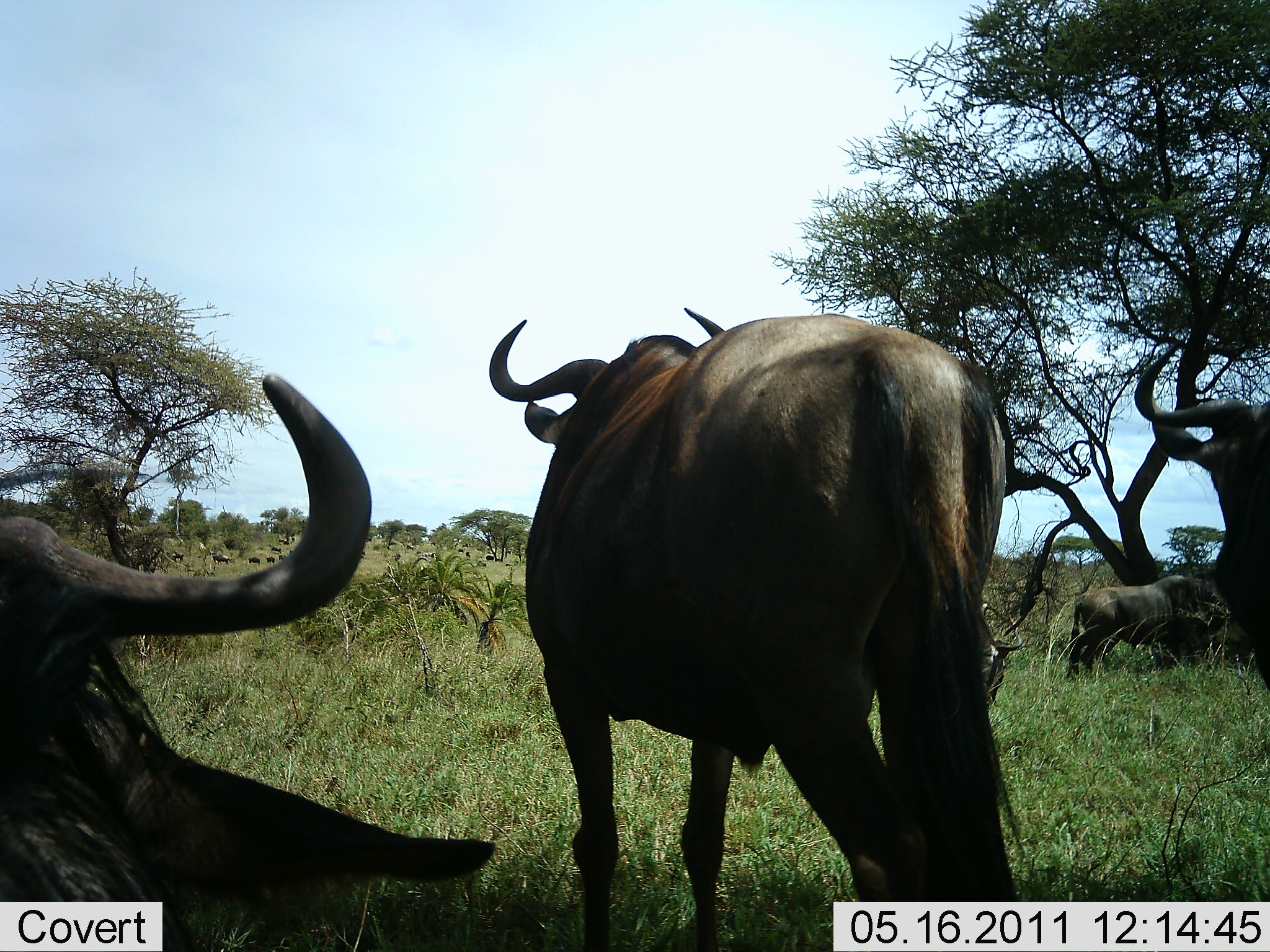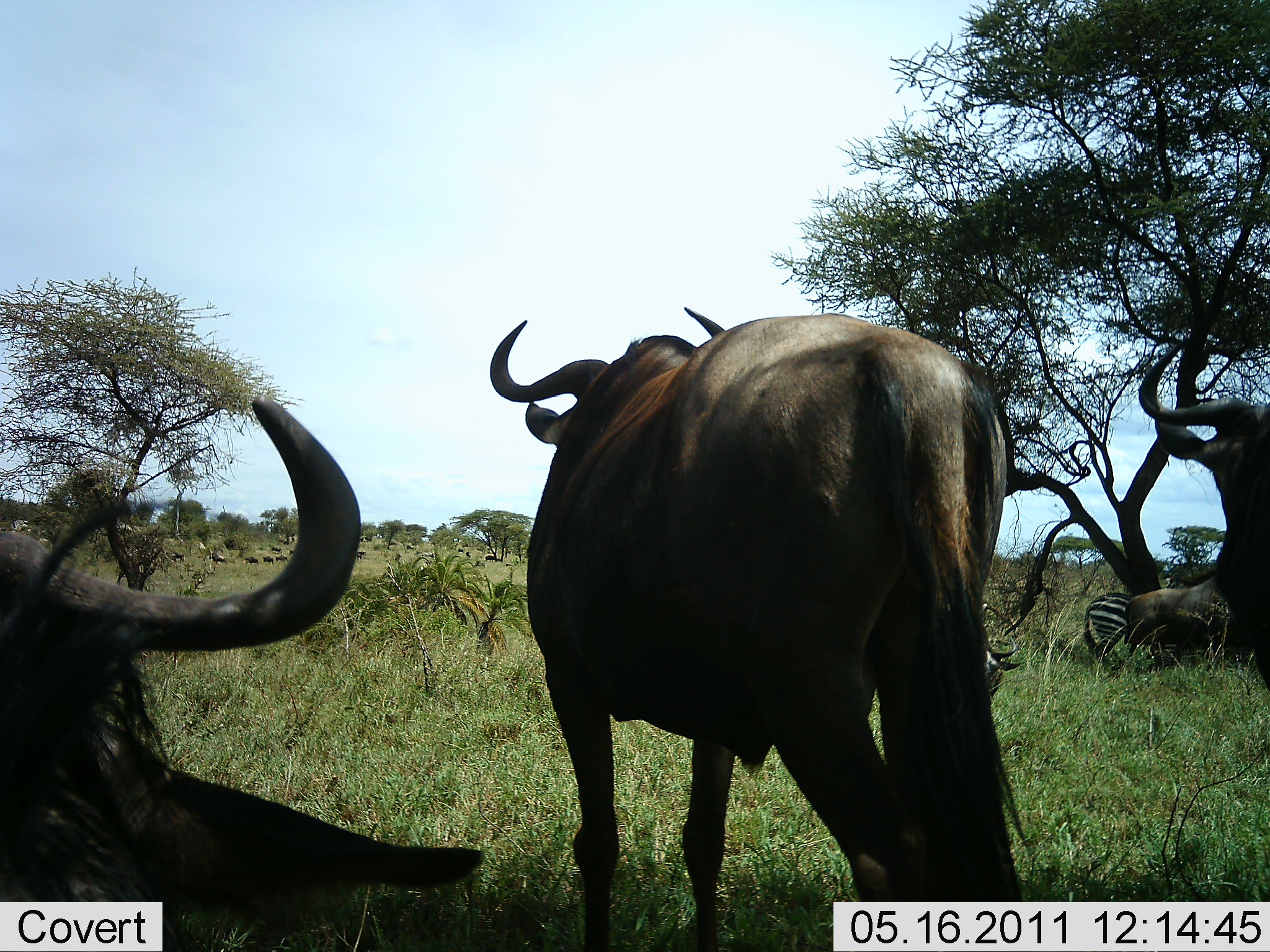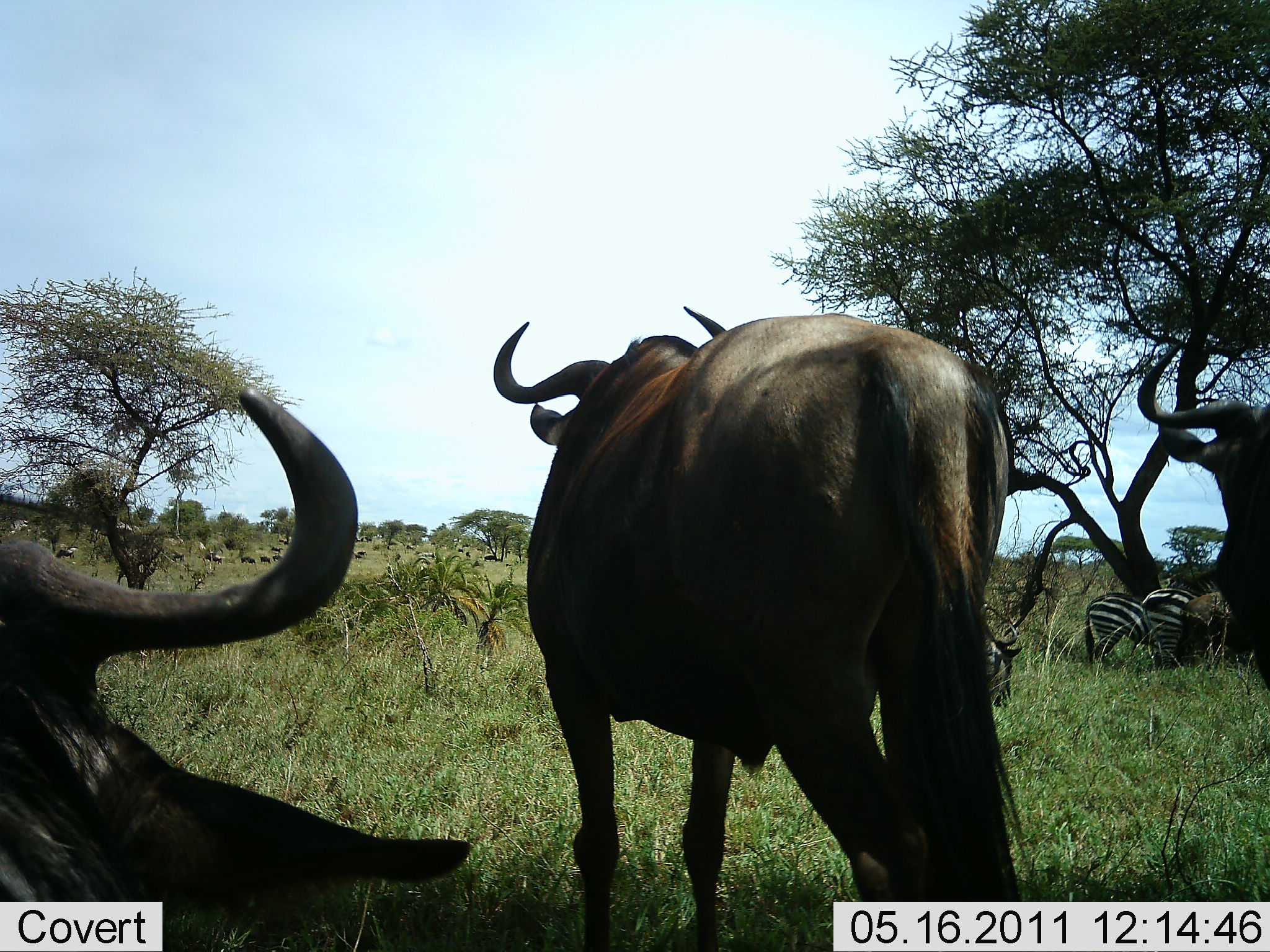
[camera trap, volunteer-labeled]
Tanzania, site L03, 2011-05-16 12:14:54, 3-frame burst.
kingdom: Animalia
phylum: Chordata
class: Mammalia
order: Artiodactyla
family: Bovidae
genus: Connochaetes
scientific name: Connochaetes taurinus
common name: blue wildebeest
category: wildebeest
Wildebeest (blue wildebeest) (Connochaetes taurinus), count 4. Behavior (volunteer vote fractions): standing 86%, resting 36%, moving 50%, interacting 0%. Young present (vote fraction): 0%. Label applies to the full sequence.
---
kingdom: Animalia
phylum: Chordata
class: Mammalia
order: Perissodactyla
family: Equidae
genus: Equus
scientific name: Equus quagga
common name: plains zebra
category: zebra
Zebra (plains zebra) (Equus quagga), count 3. Behavior (volunteer vote fractions): standing 71%, resting 7%, moving 14%, interacting 0%. Young present (vote fraction): 0%. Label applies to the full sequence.